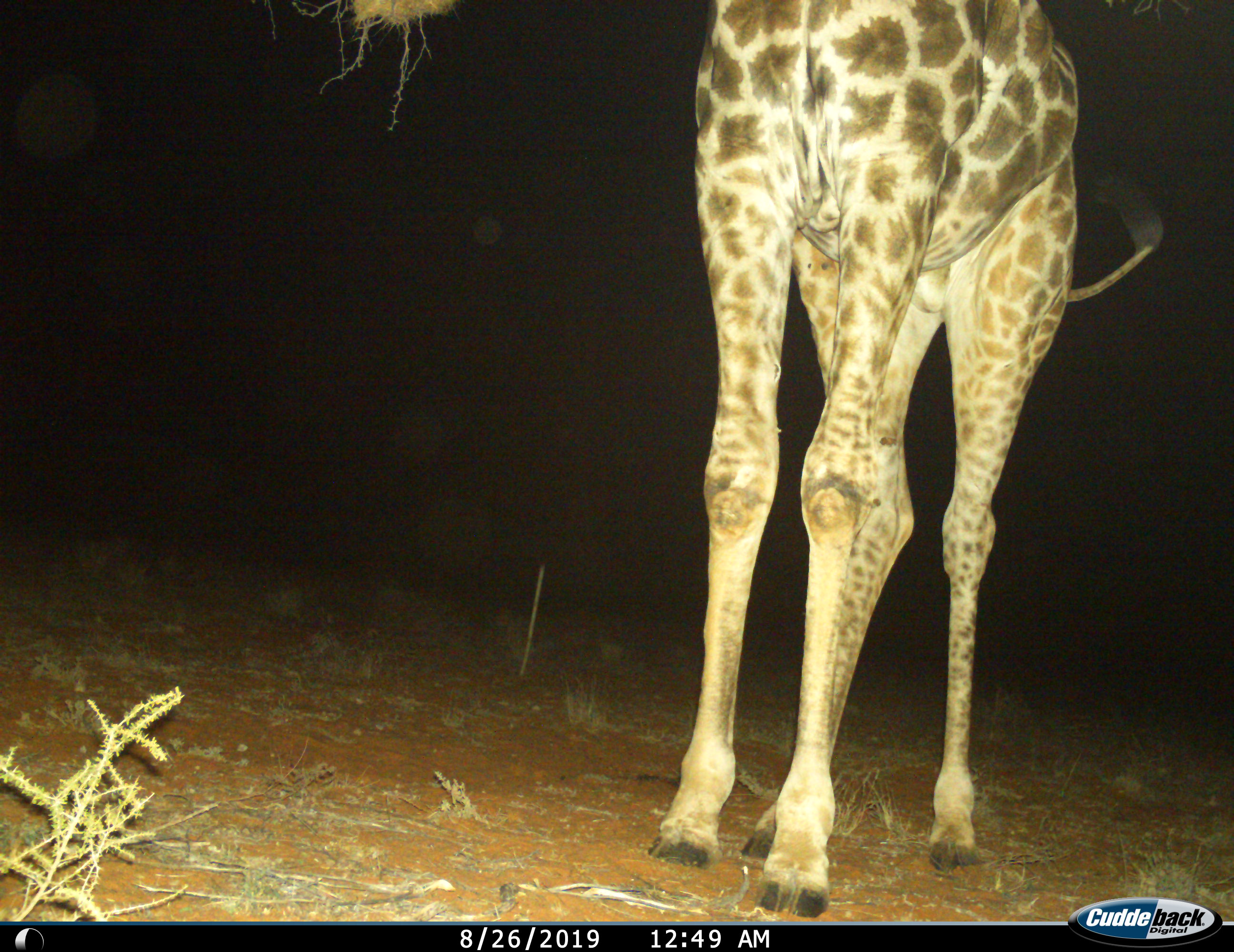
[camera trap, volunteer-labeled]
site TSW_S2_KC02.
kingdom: Animalia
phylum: Chordata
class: Mammalia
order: Artiodactyla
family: Giraffidae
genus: Giraffa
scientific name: Giraffa camelopardalis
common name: giraffe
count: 1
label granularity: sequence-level